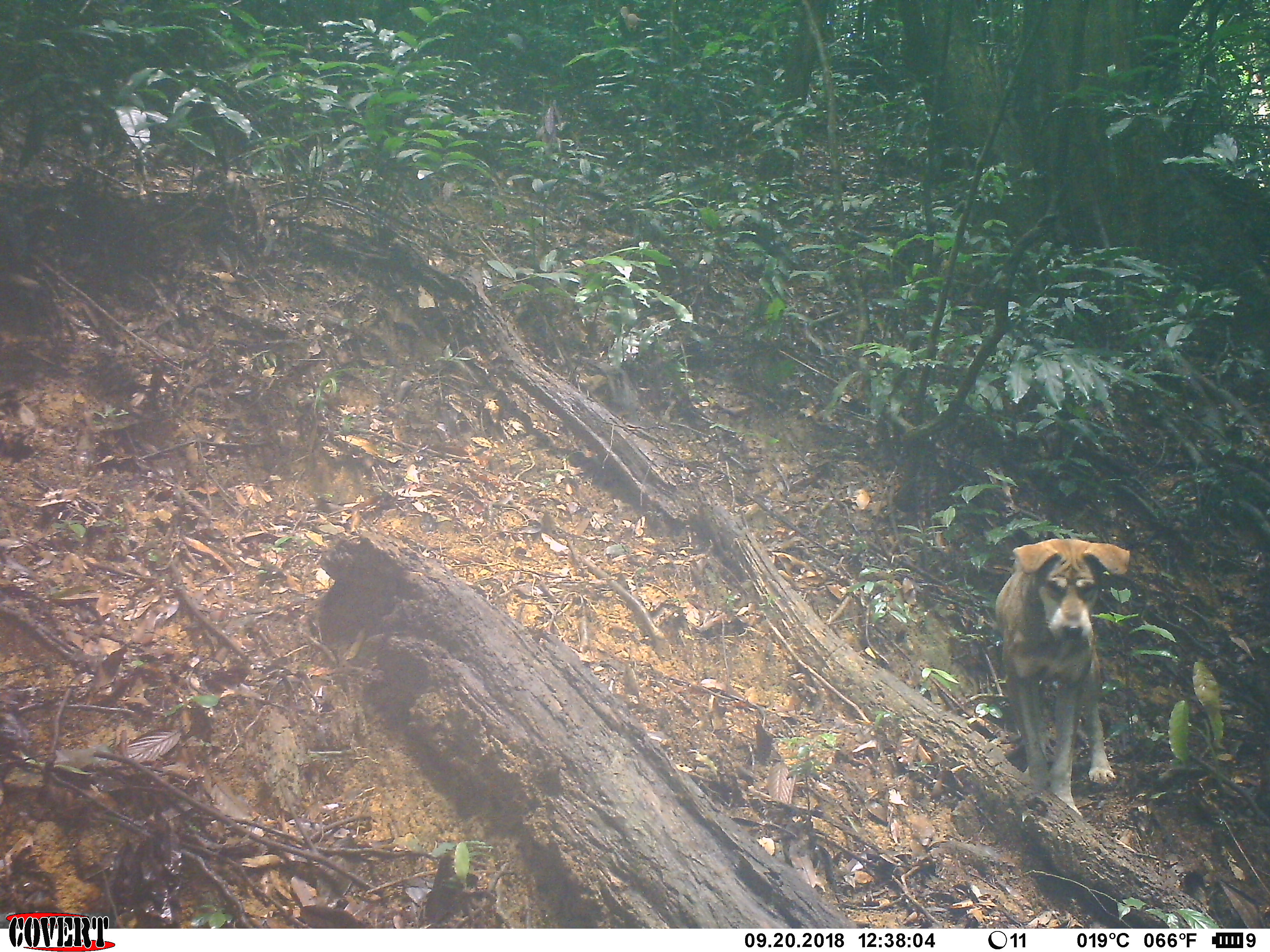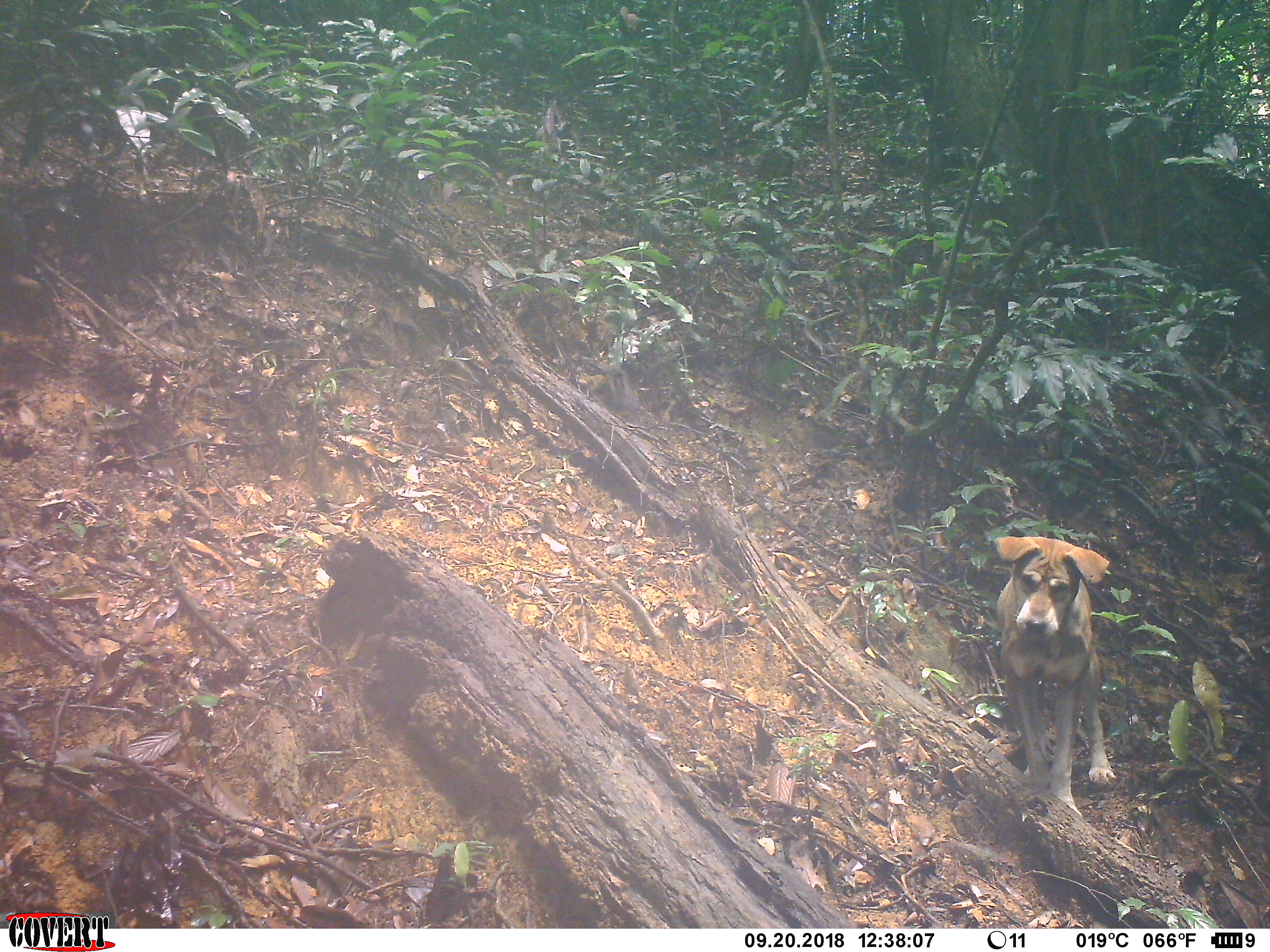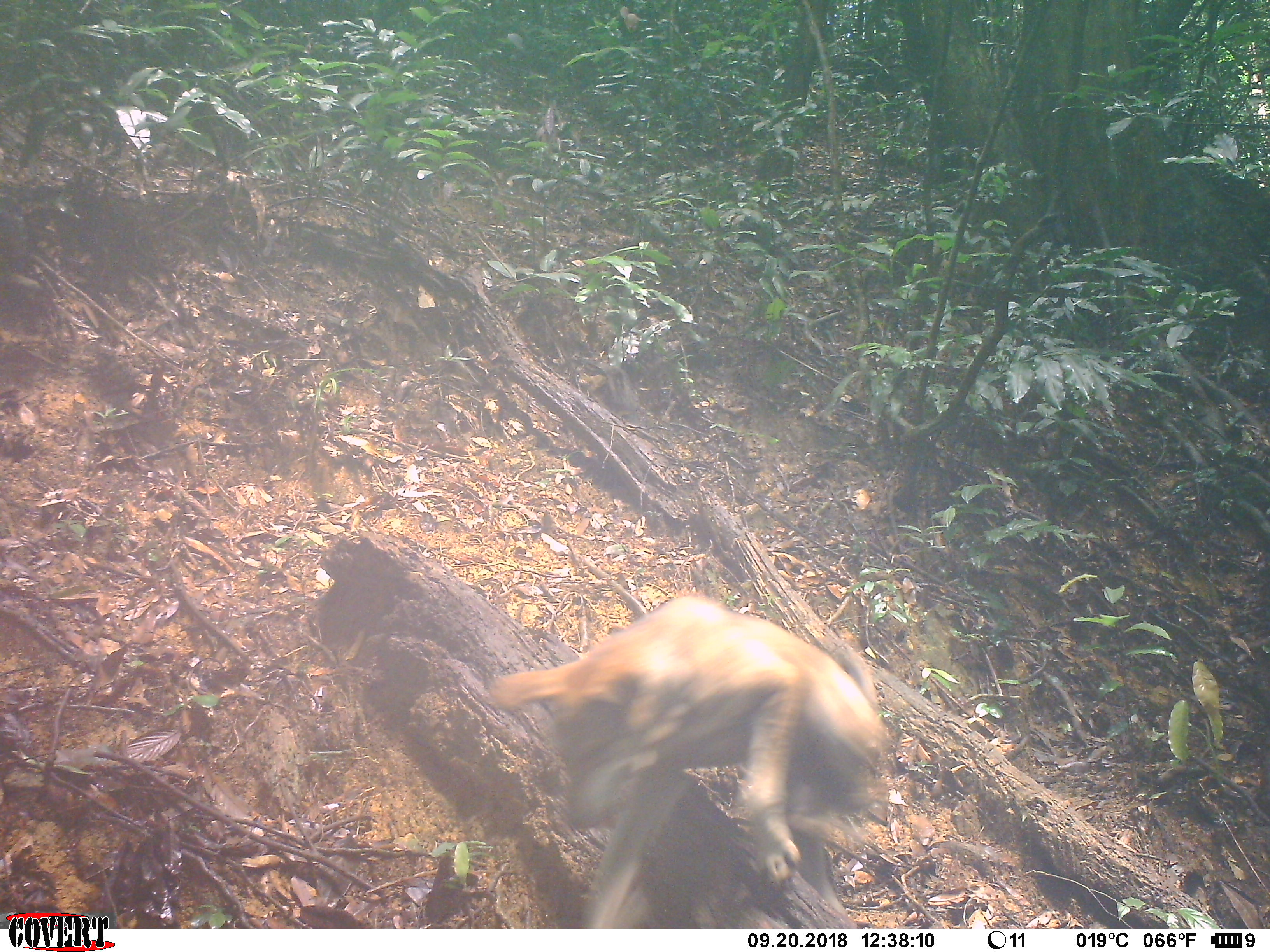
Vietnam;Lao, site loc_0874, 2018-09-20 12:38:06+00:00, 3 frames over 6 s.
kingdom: Animalia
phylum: Chordata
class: Mammalia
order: Carnivora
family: Canidae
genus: Canis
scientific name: Canis familiaris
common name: domestic dog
Domestic dog (Canis familiaris). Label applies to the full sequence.